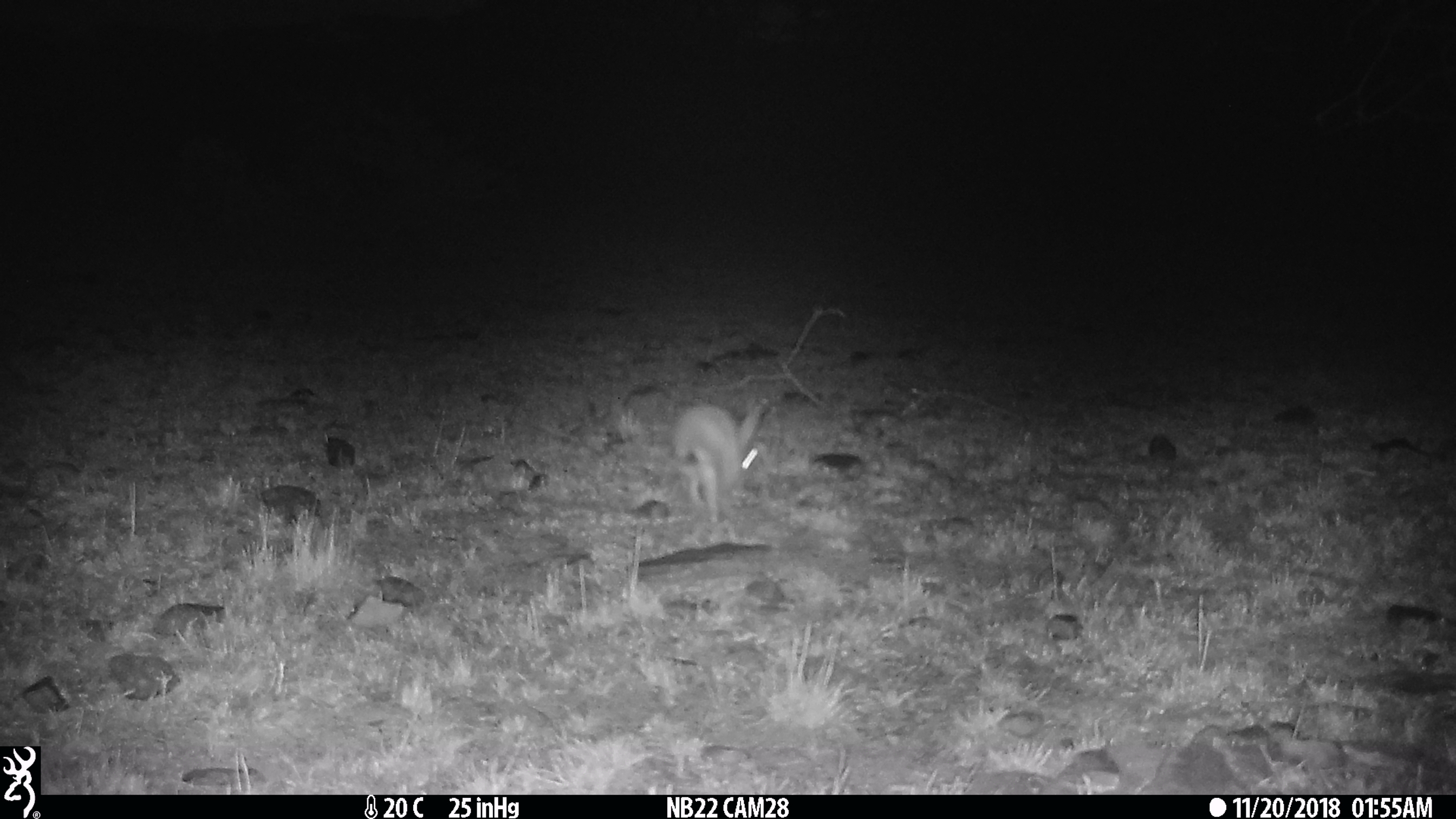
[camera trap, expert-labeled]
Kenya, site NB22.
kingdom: Animalia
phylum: Chordata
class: Mammalia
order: Lagomorpha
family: Leporidae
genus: Lepus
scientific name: Lepus capensis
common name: cape hare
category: hare